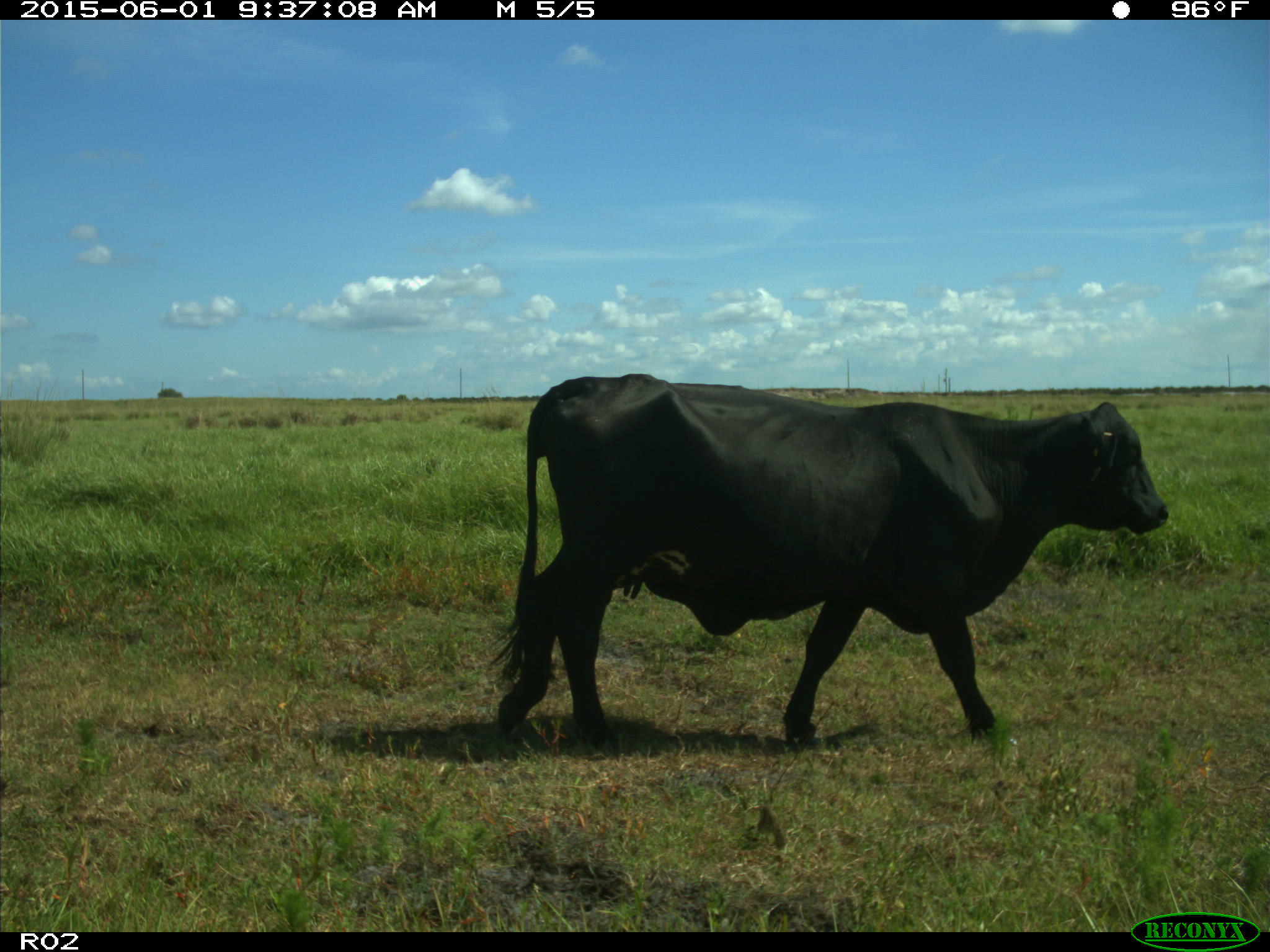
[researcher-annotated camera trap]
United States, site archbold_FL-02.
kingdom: Animalia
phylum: Chordata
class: Mammalia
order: Artiodactyla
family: Bovidae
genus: Bos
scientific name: Bos taurus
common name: domestic cow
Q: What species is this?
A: Bos taurus (domestic cow).